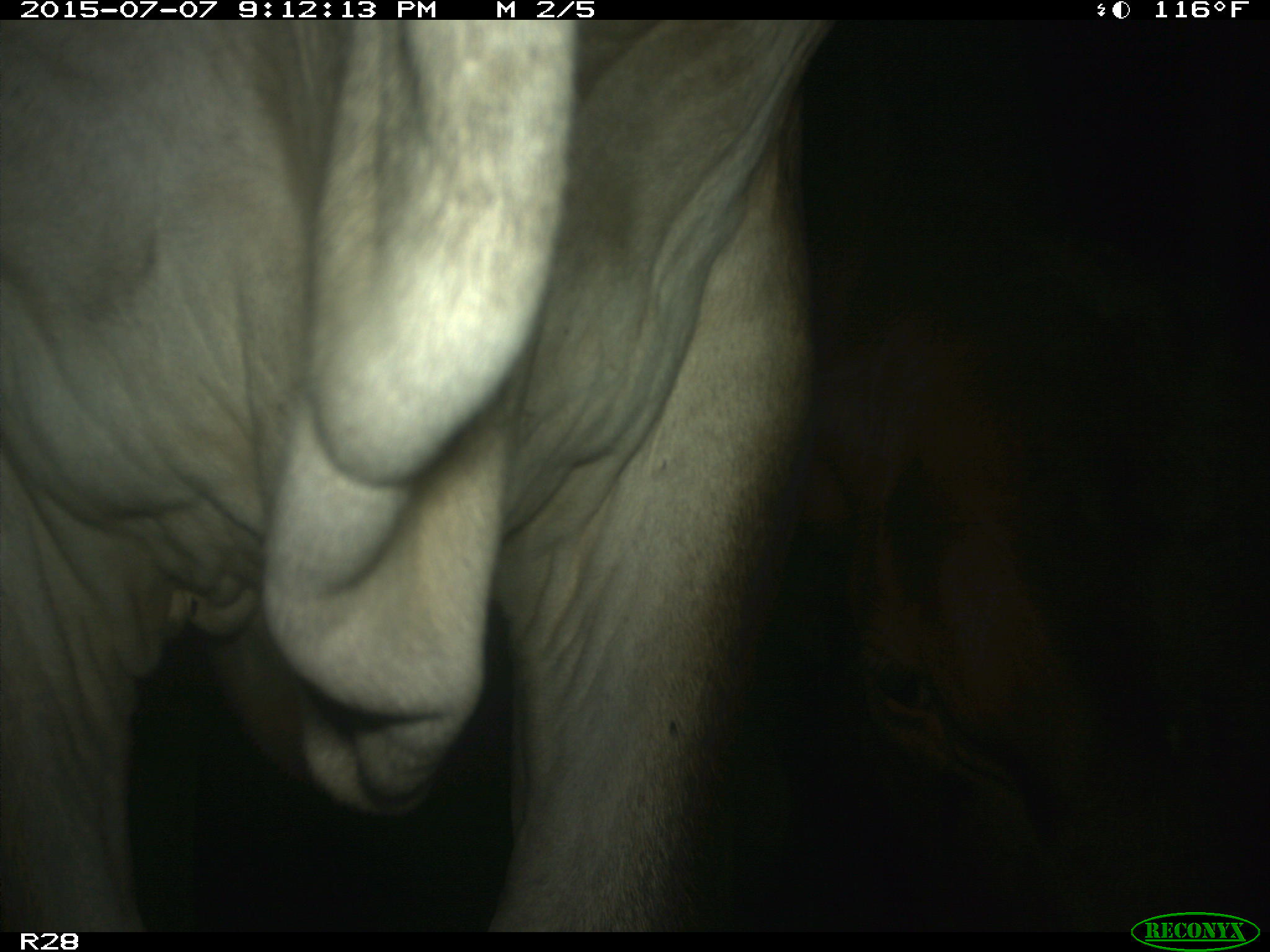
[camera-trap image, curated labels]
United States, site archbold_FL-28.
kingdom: Animalia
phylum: Chordata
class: Mammalia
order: Artiodactyla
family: Bovidae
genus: Bos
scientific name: Bos taurus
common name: domestic cow